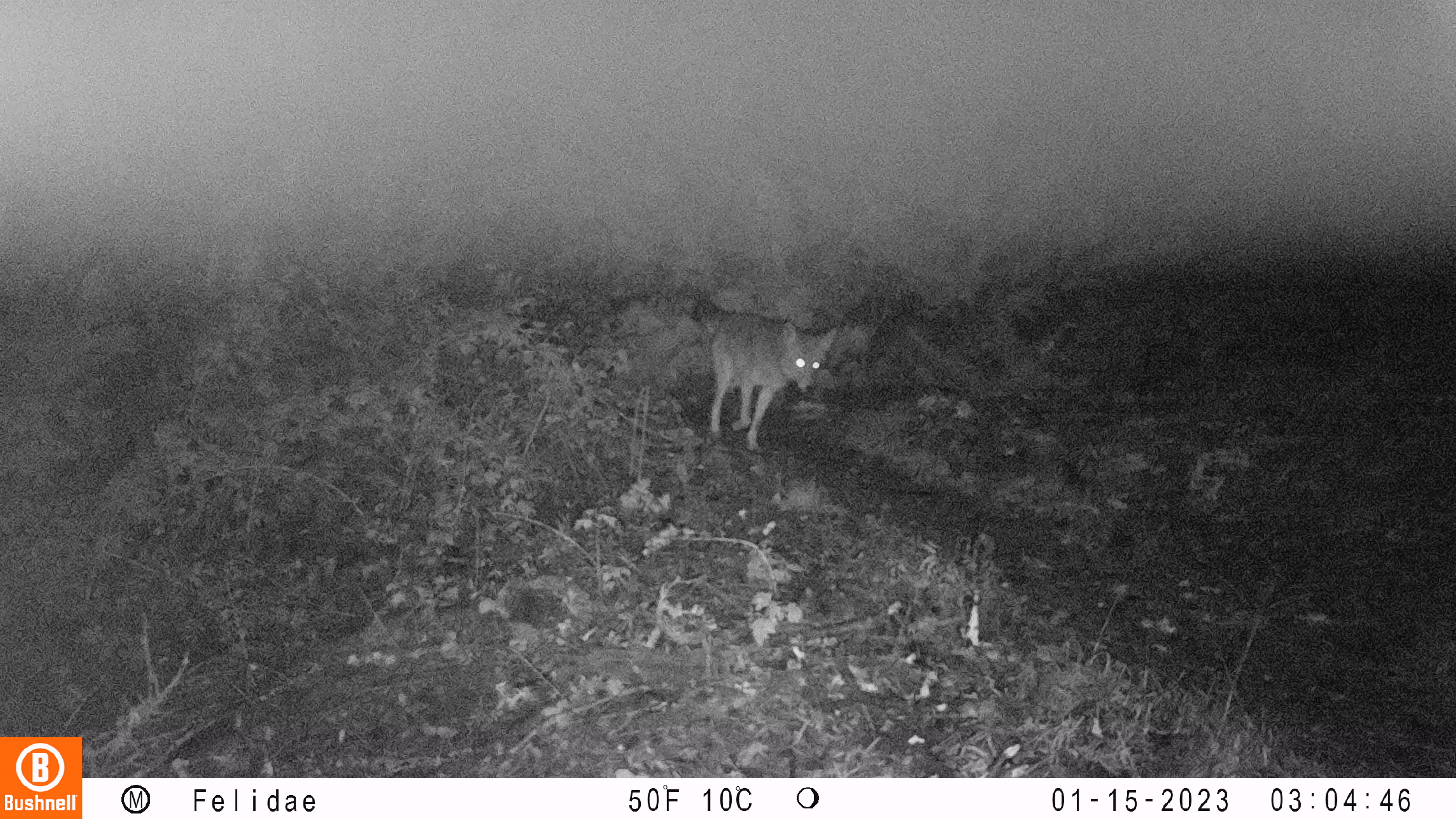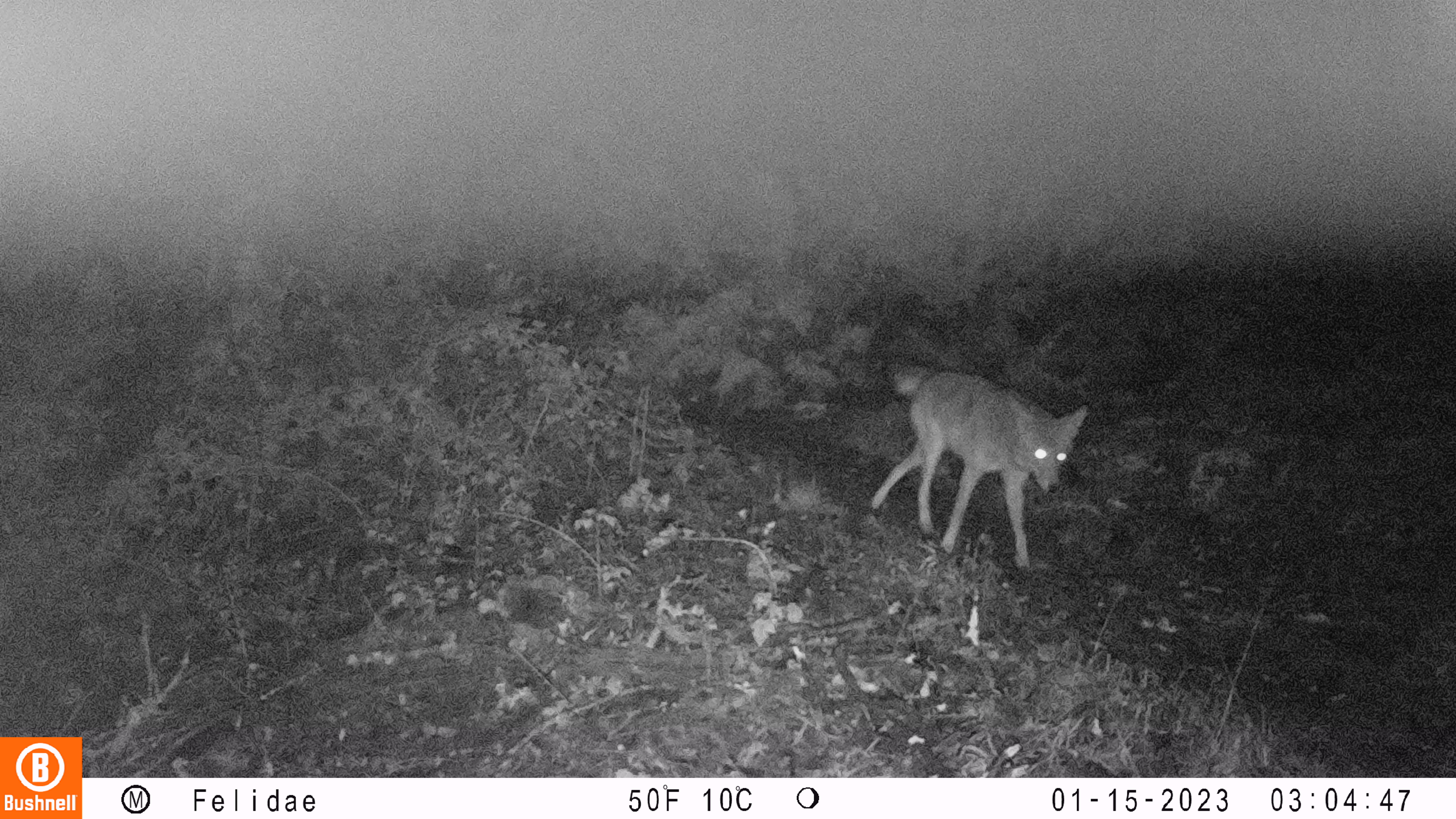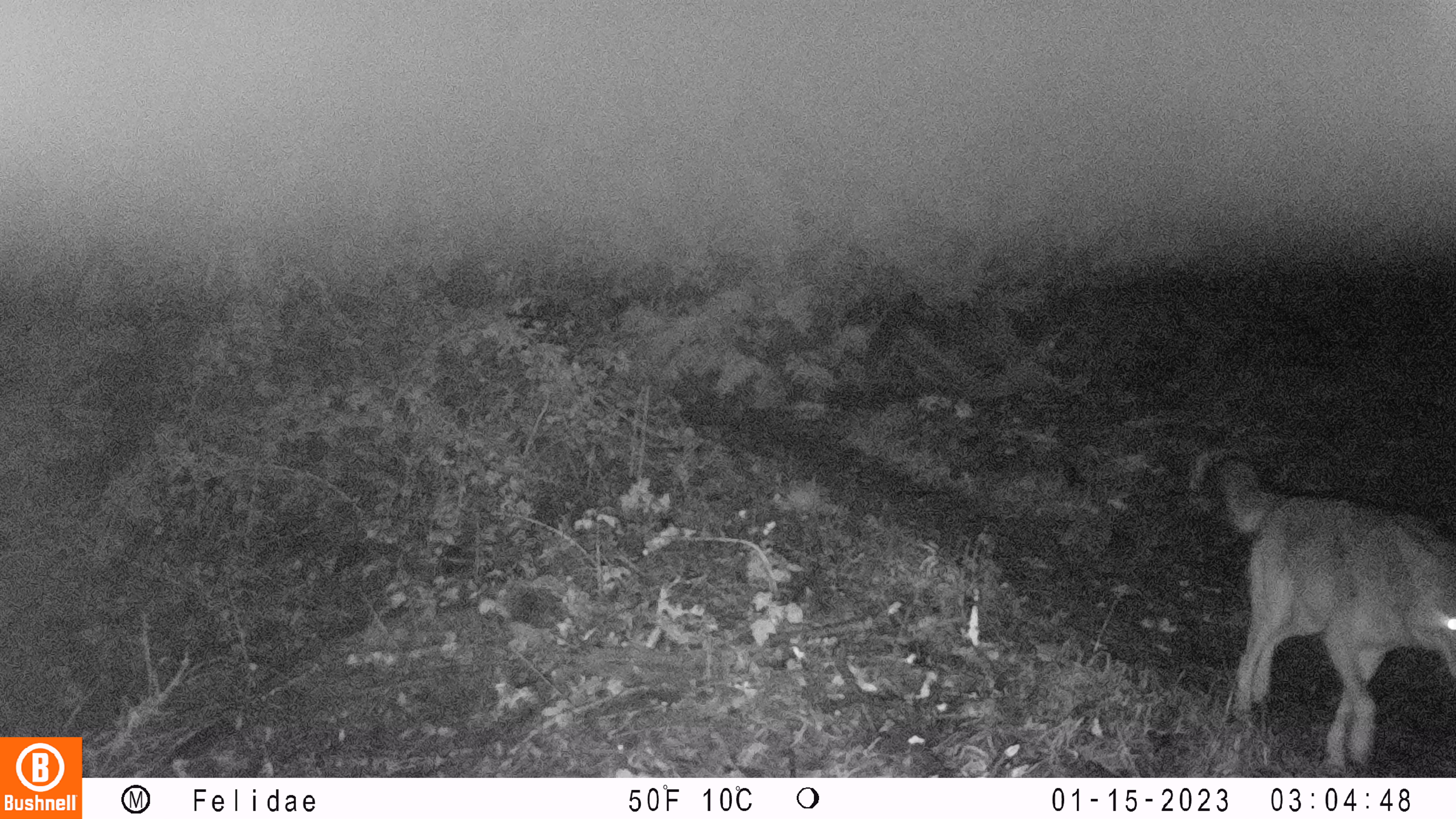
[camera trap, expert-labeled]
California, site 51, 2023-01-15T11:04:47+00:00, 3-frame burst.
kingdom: Animalia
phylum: Chordata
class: Mammalia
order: Carnivora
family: Canidae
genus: Canis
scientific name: Canis latrans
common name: coyote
Coyote (Canis latrans).